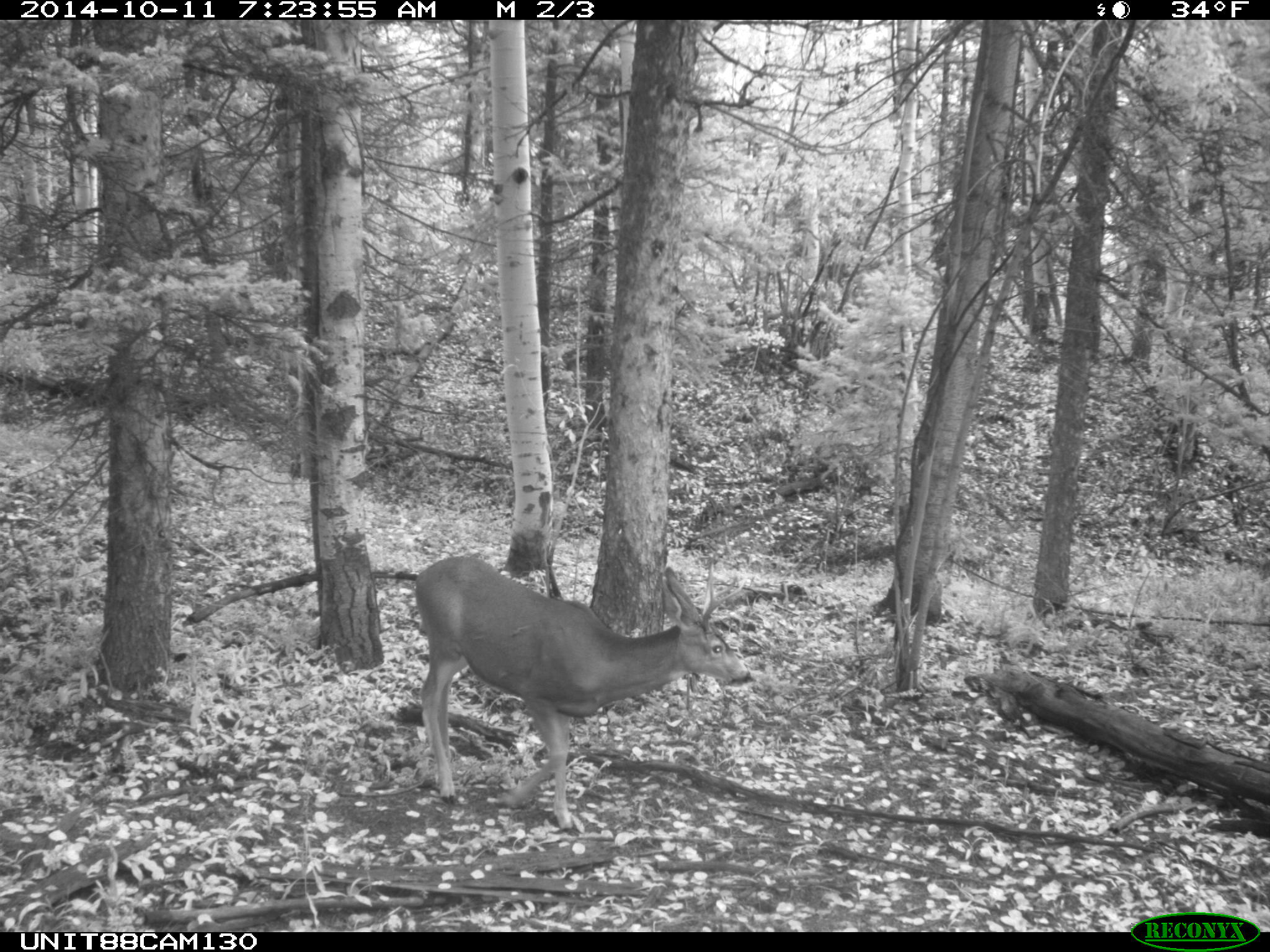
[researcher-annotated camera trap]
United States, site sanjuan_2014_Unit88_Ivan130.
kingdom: Animalia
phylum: Chordata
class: Mammalia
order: Artiodactyla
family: Cervidae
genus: Odocoileus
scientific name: Odocoileus hemionus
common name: mule deer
Odocoileus hemionus (mule deer).